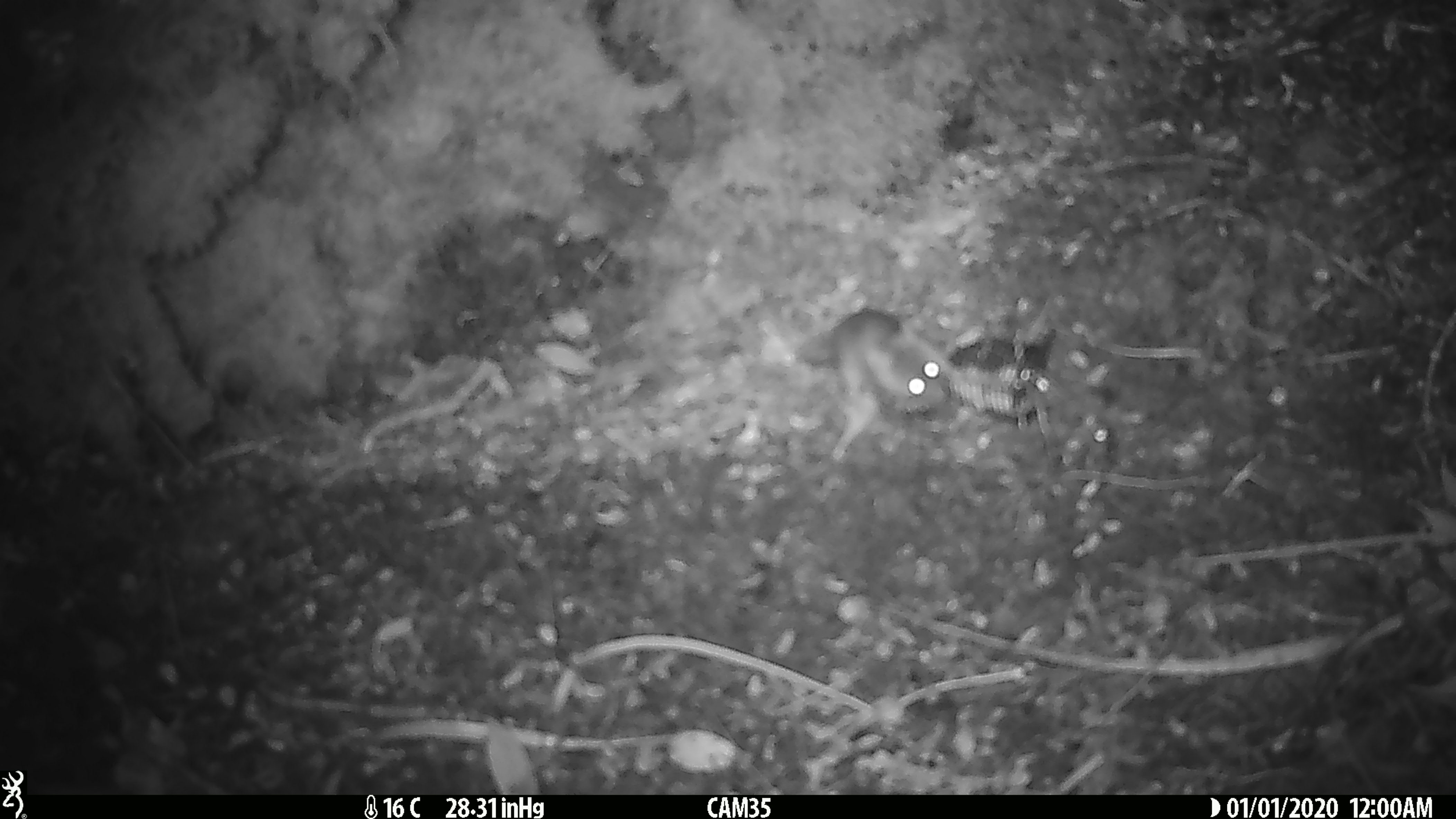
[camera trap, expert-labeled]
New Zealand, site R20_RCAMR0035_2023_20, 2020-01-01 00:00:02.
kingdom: Animalia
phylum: Chordata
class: Mammalia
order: Rodentia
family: Muridae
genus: Mus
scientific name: Mus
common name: mouse